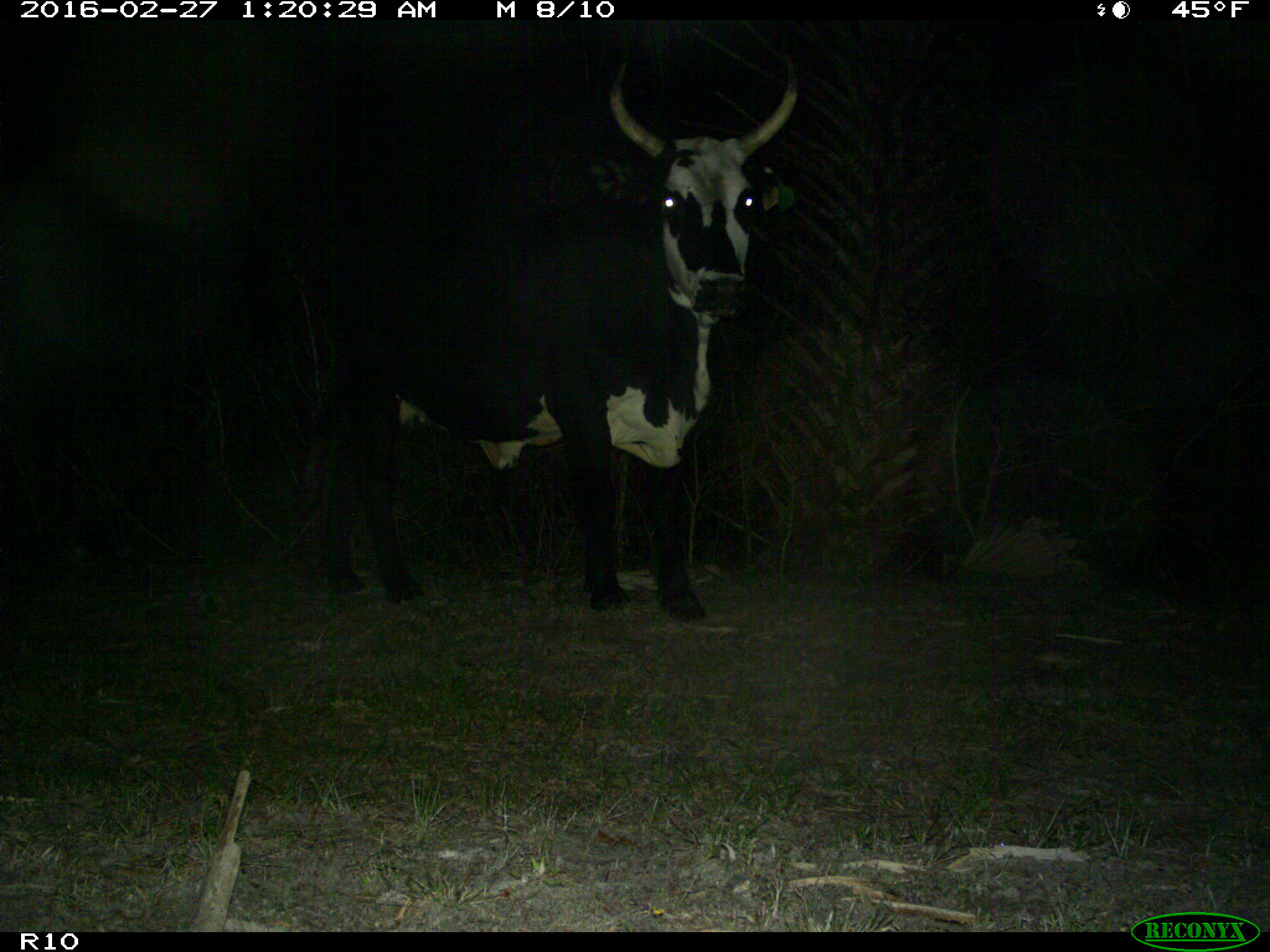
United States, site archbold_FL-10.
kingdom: Animalia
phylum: Chordata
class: Mammalia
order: Artiodactyla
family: Bovidae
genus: Bos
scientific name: Bos taurus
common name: domestic cow